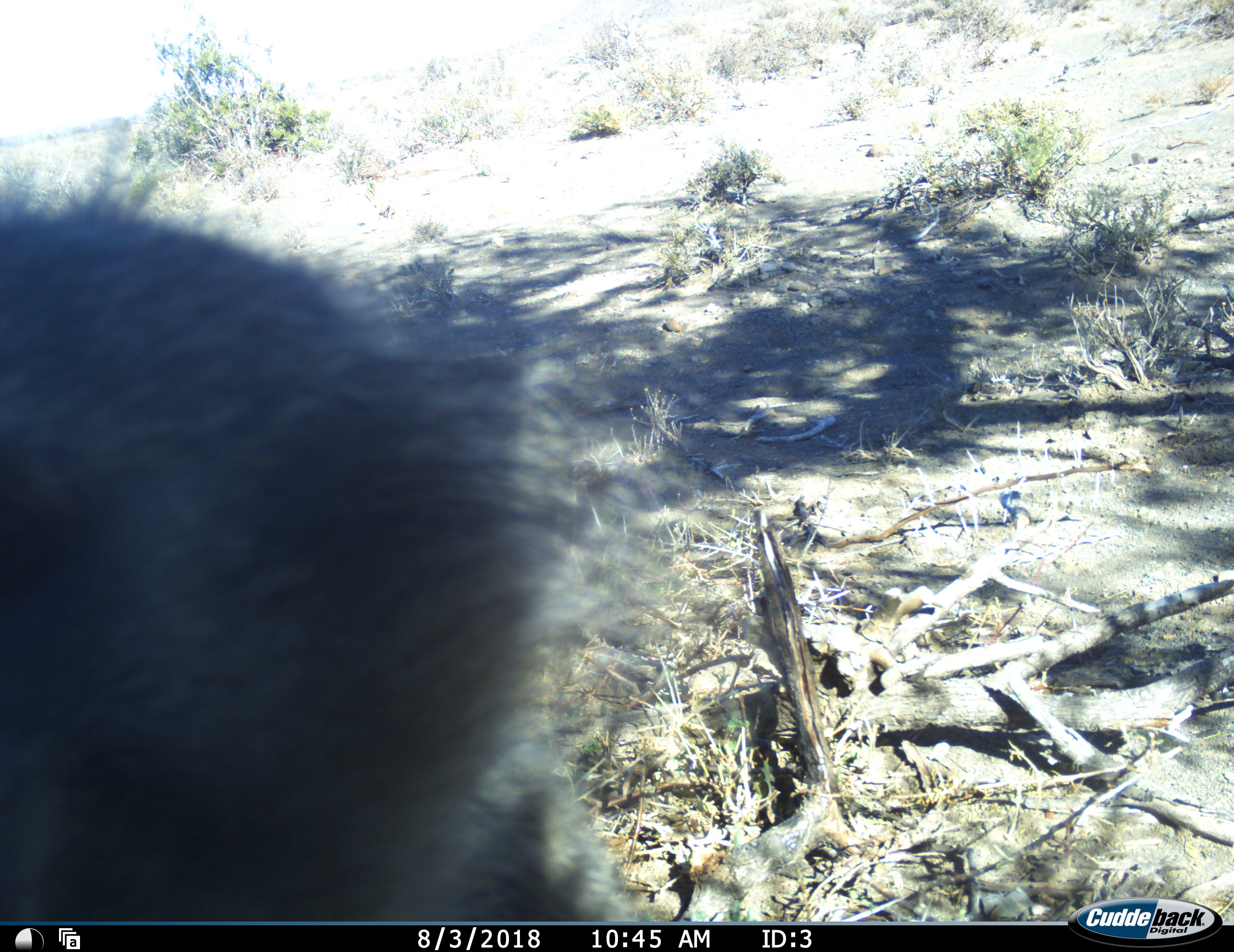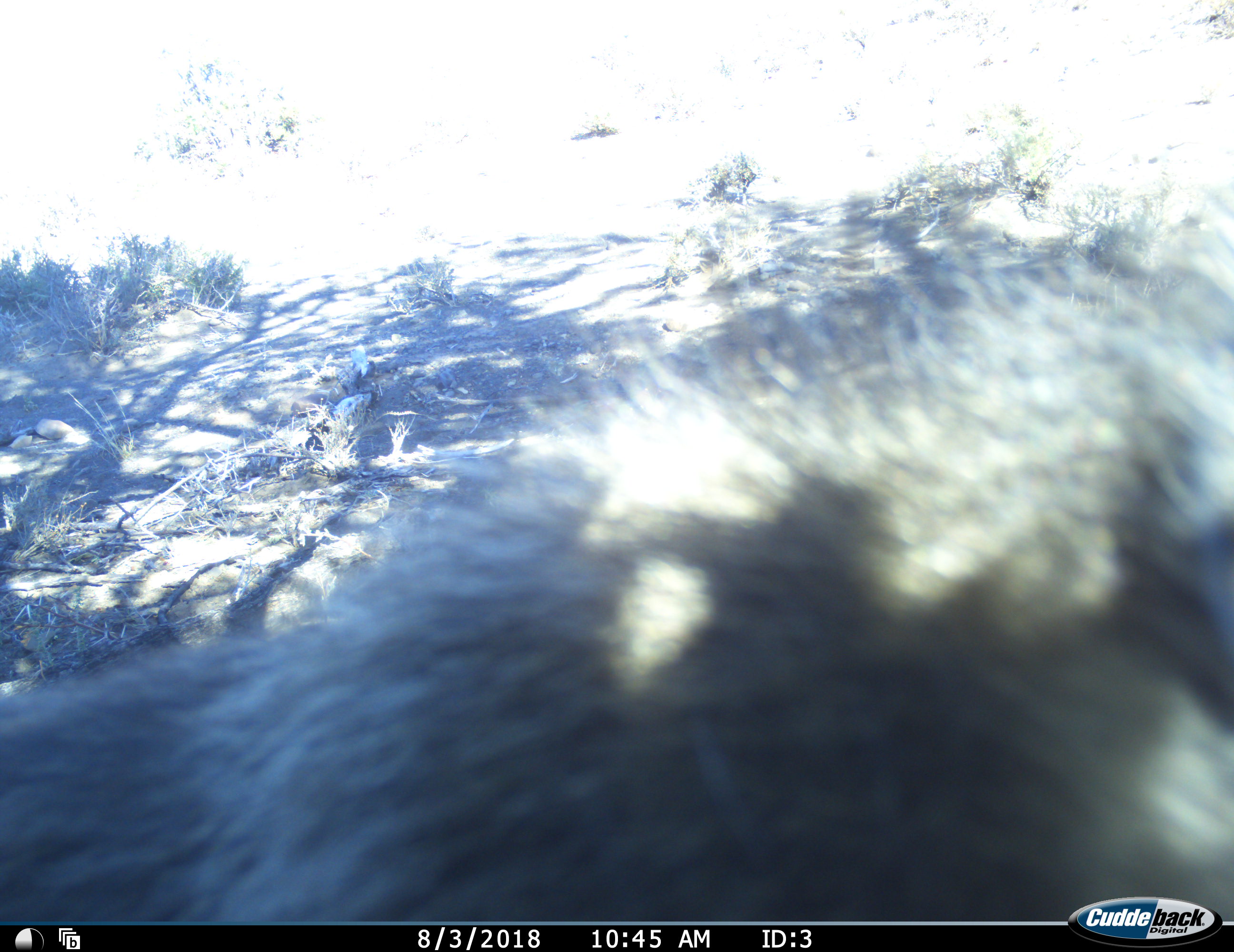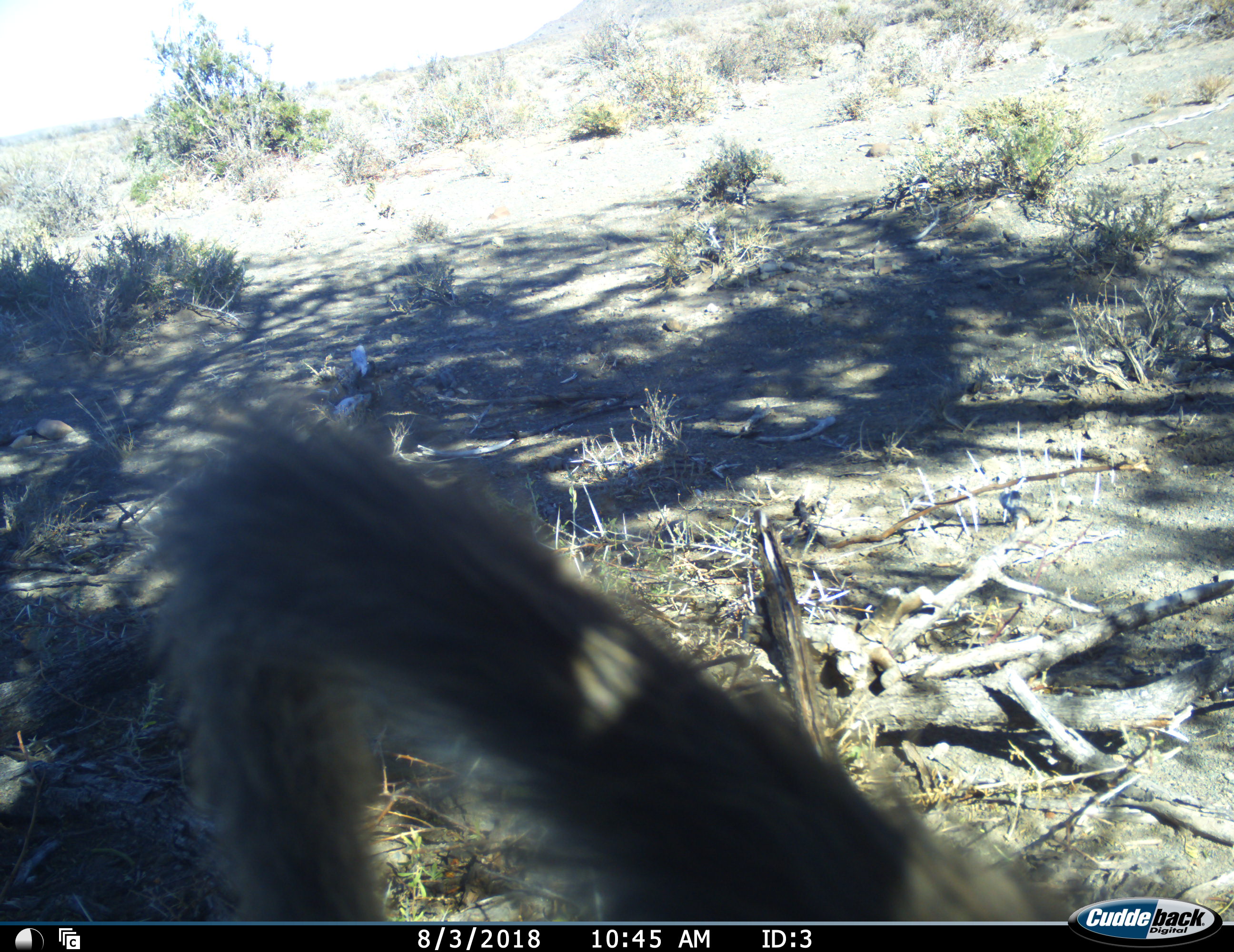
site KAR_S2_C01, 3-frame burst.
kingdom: Animalia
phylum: Chordata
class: Mammalia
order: Primates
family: Cercopithecidae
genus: Papio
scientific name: Papio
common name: baboon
Baboon (Papio), count 1. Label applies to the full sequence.